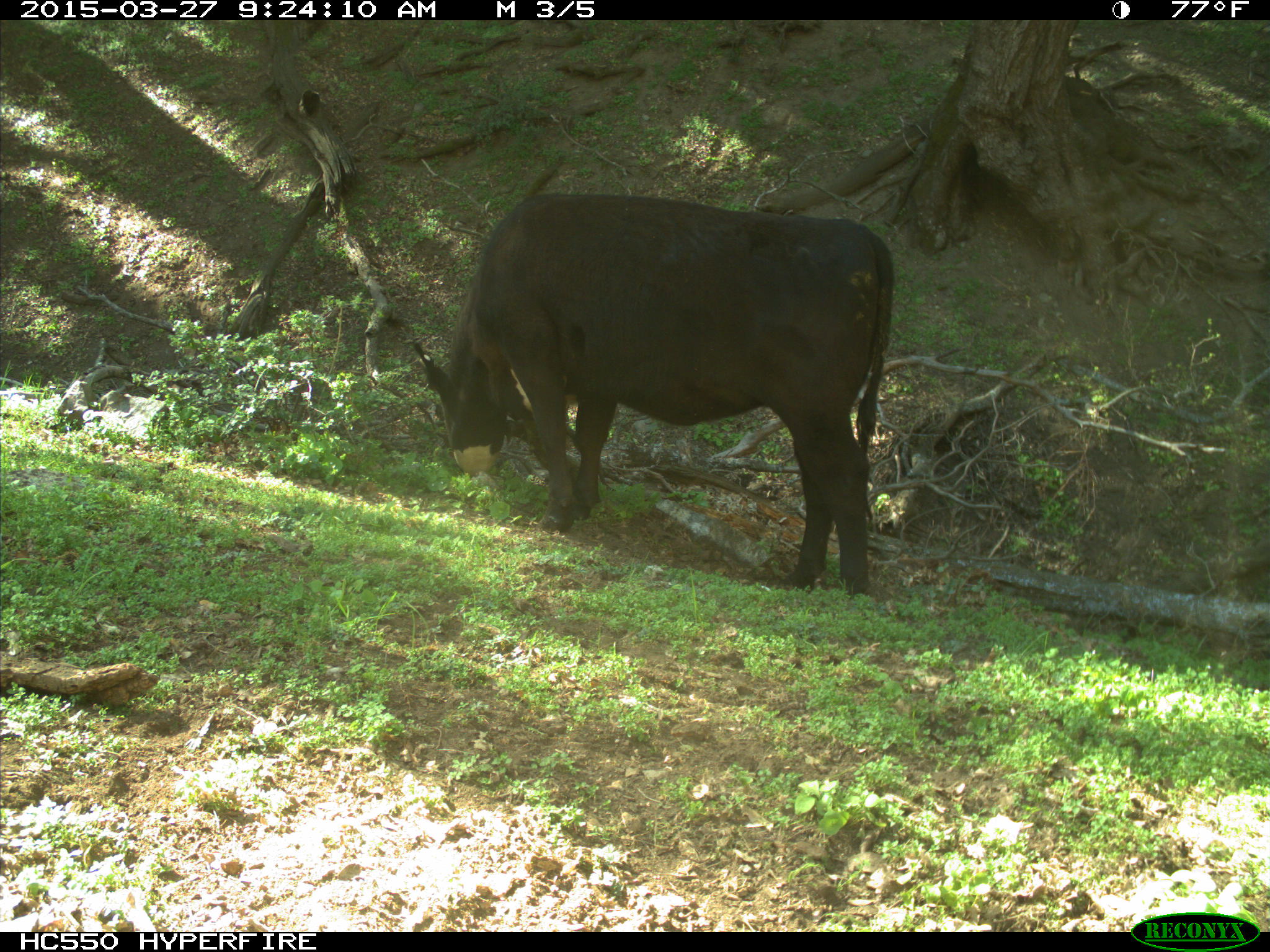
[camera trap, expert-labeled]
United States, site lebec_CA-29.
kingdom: Animalia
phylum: Chordata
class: Mammalia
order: Artiodactyla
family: Bovidae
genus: Bos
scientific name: Bos taurus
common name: domestic cow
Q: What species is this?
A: Bos taurus (domestic cow).